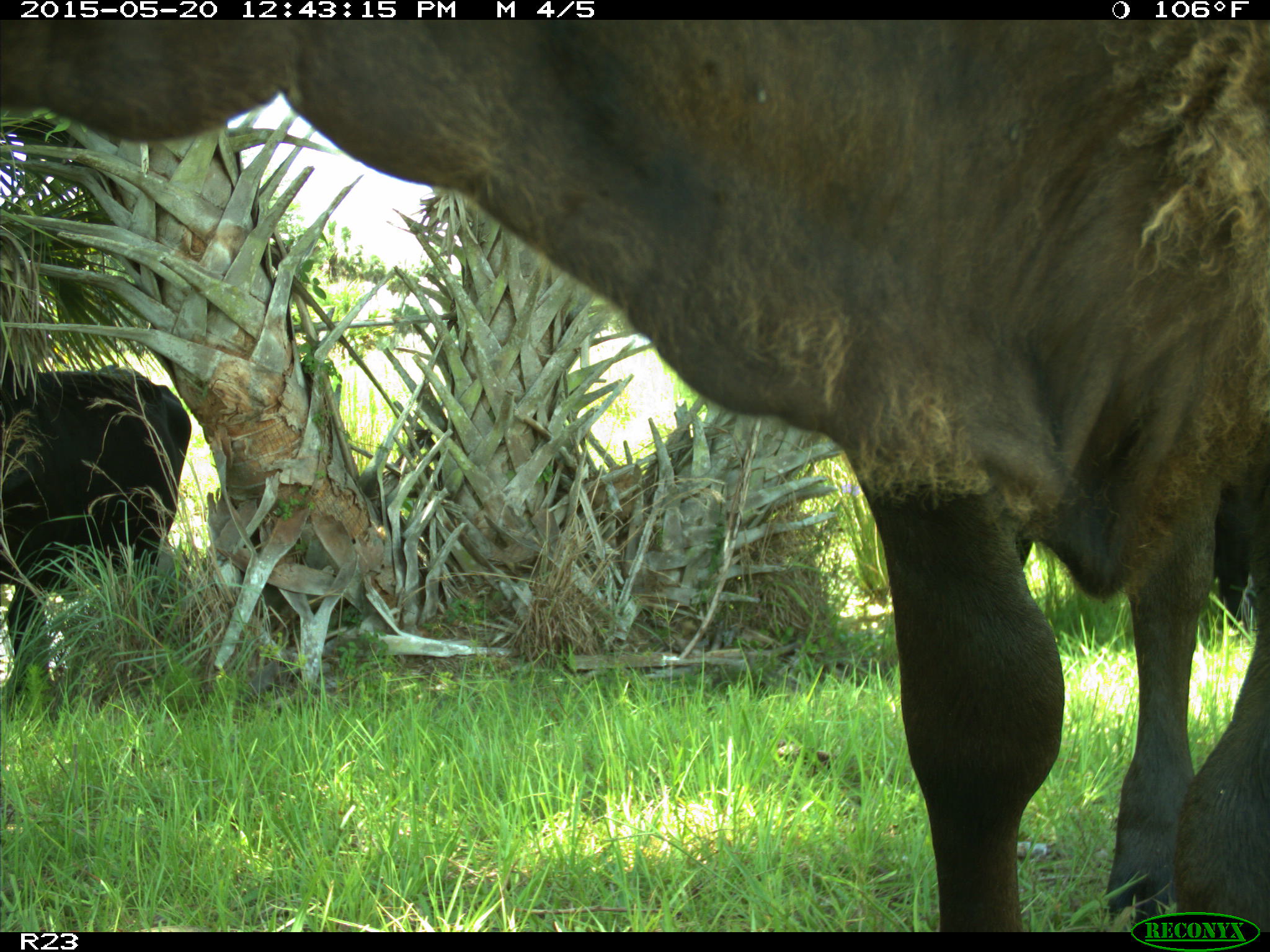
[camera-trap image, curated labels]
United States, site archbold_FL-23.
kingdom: Animalia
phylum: Chordata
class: Mammalia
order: Artiodactyla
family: Bovidae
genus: Bos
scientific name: Bos taurus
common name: domestic cow